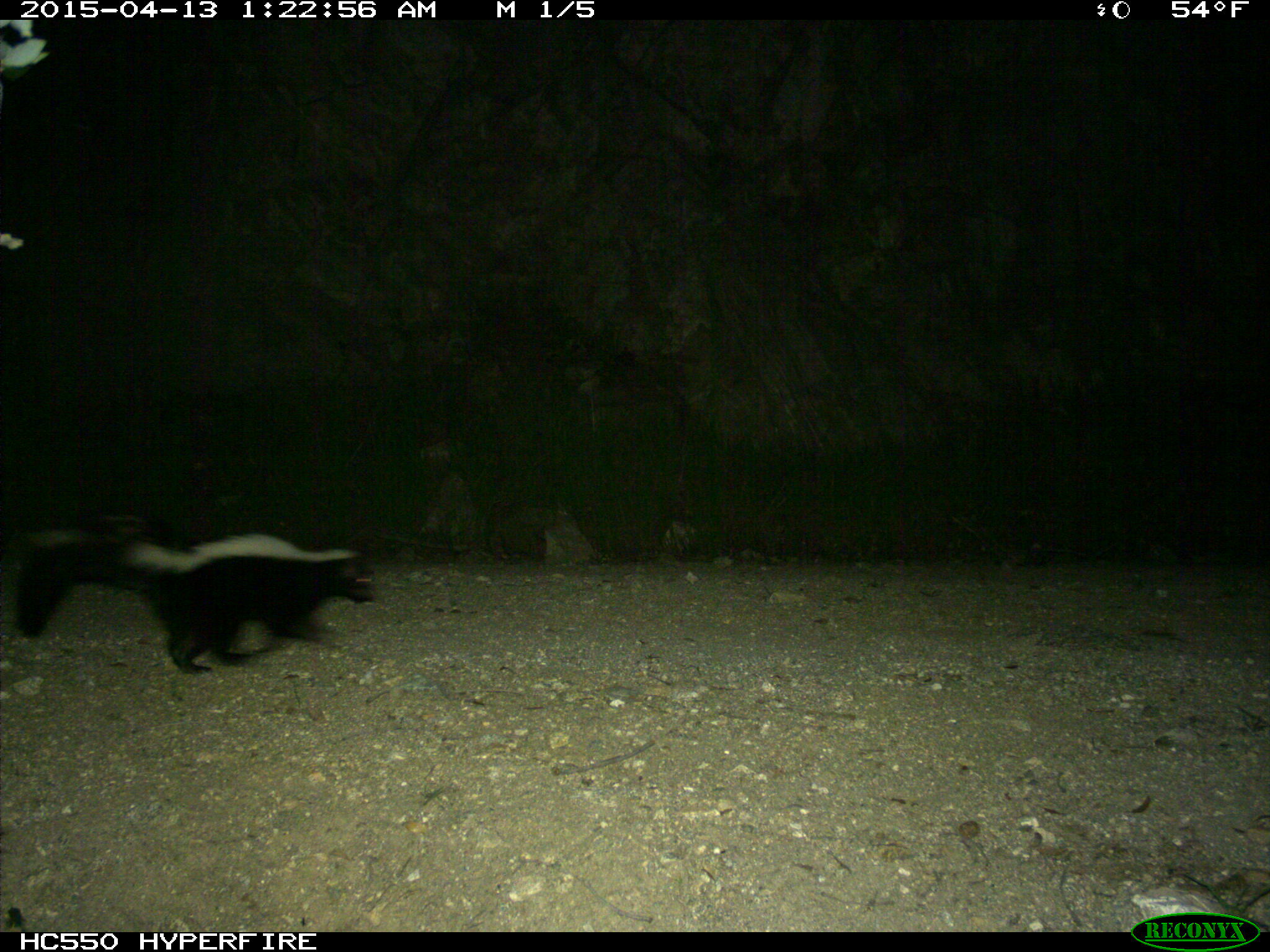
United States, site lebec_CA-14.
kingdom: Animalia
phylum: Chordata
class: Mammalia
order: Carnivora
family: Mephitidae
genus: Mephitis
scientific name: Mephitis mephitis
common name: striped skunk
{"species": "Mephitis mephitis (striped skunk)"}